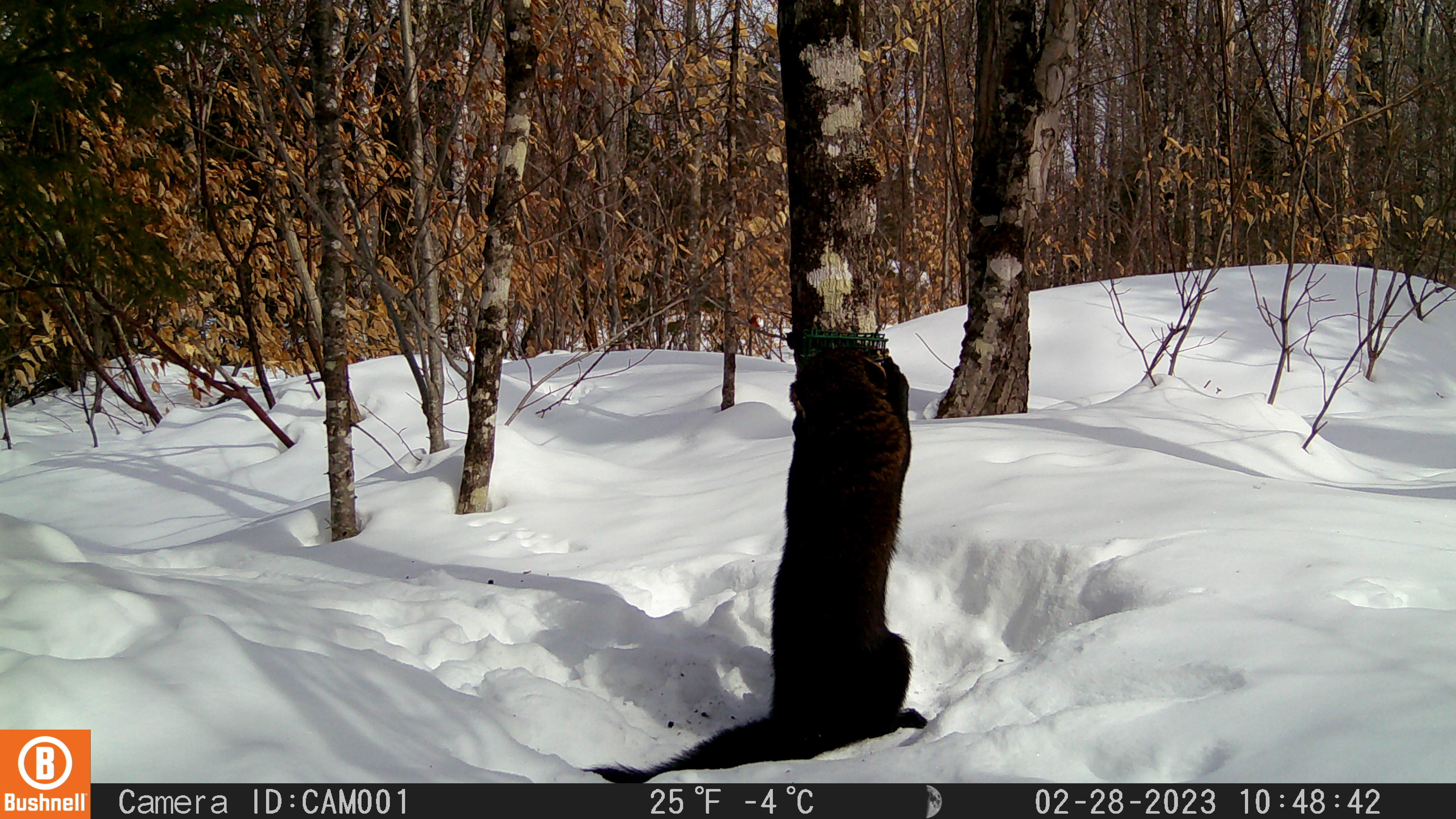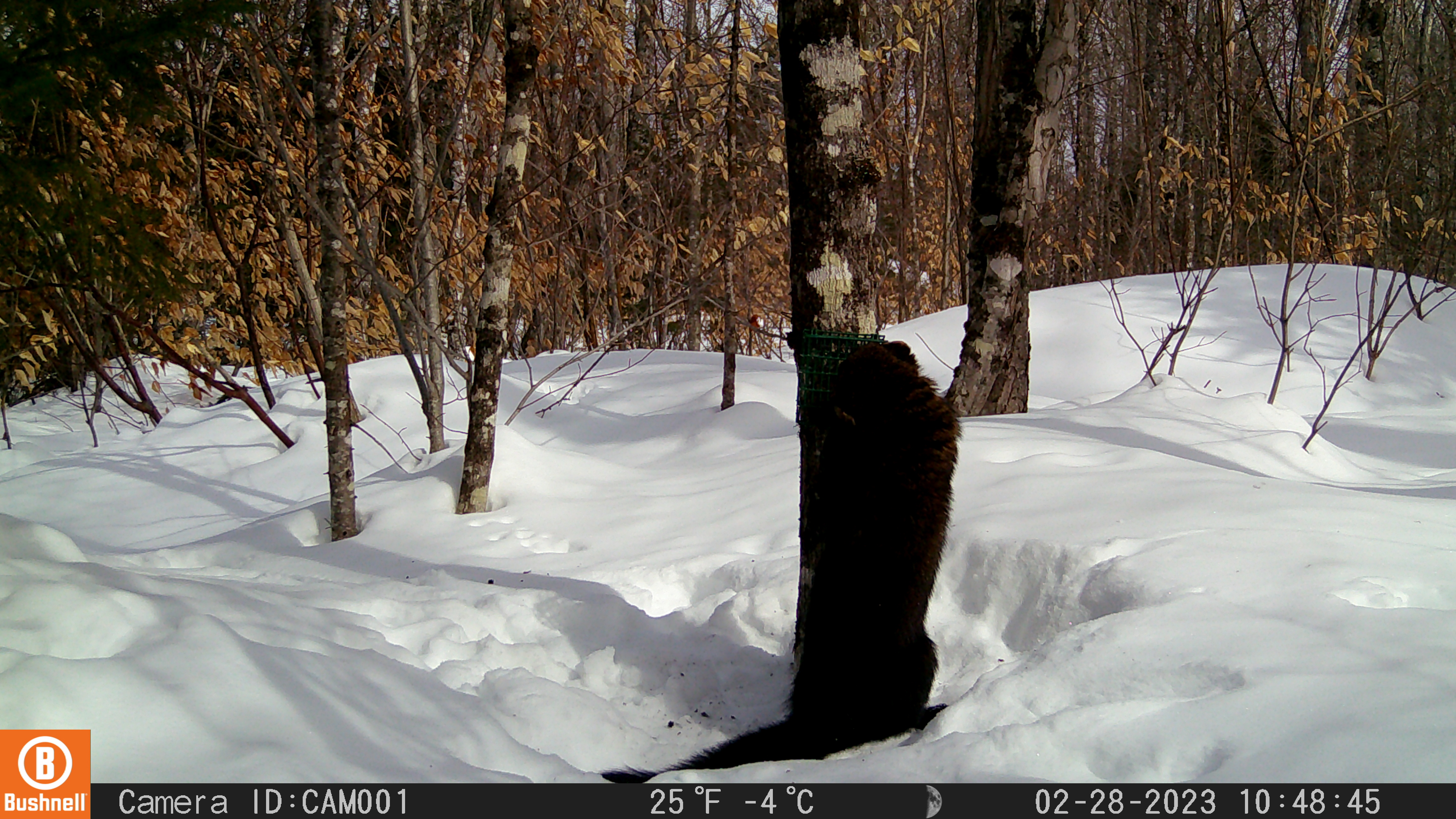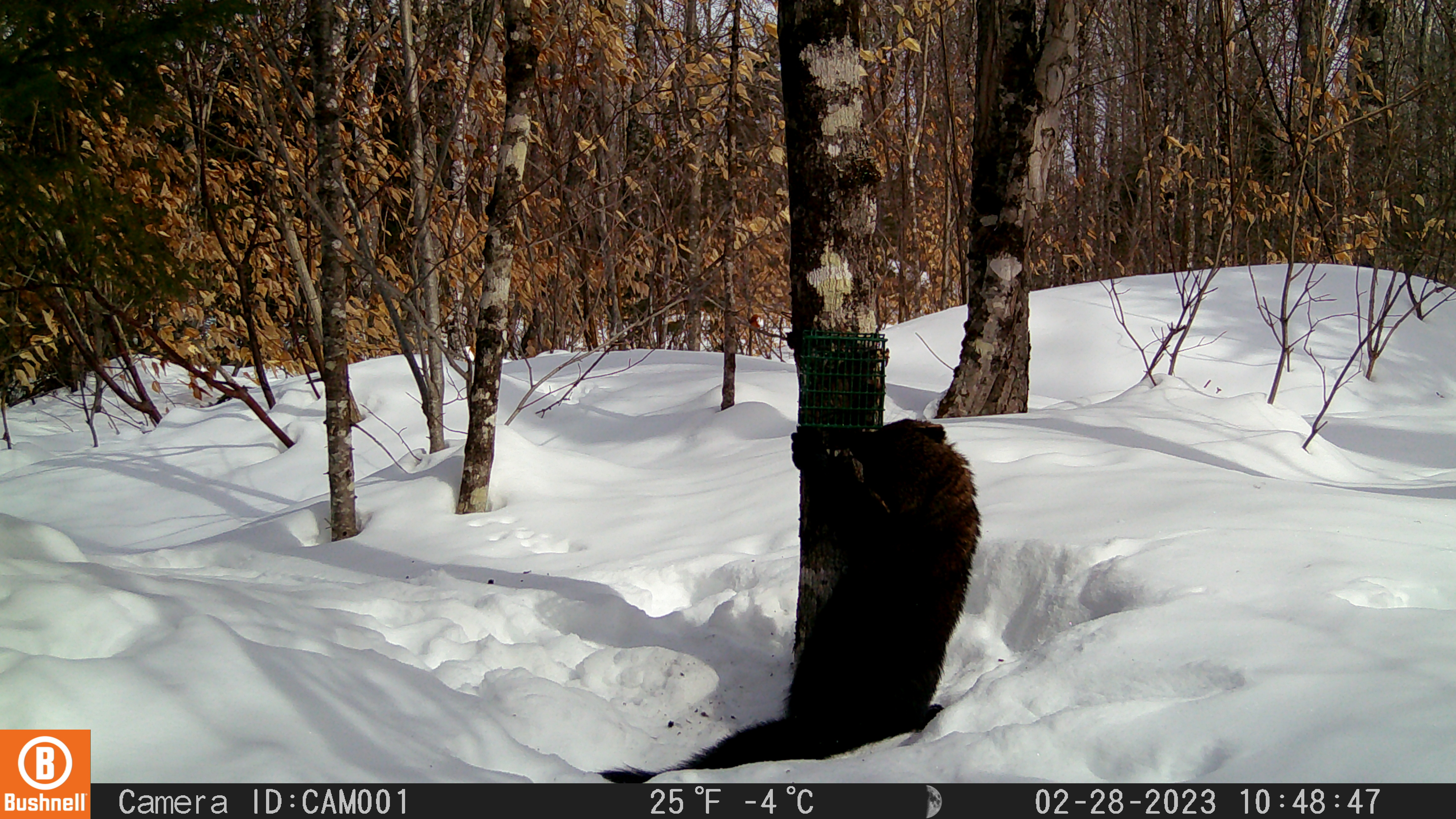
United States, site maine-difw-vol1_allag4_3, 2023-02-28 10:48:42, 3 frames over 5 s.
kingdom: Animalia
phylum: Chordata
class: Mammalia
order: Carnivora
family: Mustelidae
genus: Pekania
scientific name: Pekania pennanti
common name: fisher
Fisher (Pekania pennanti).